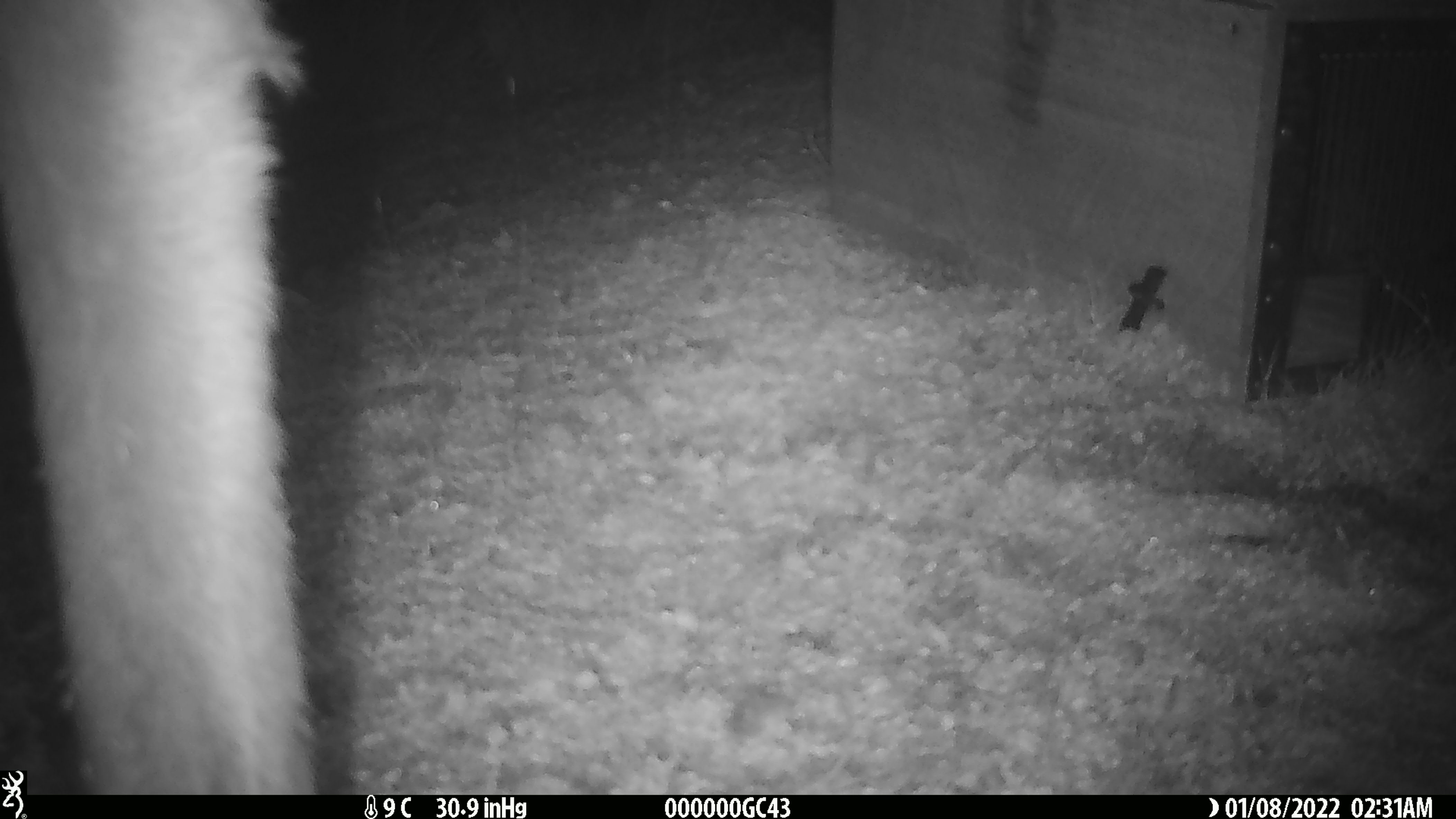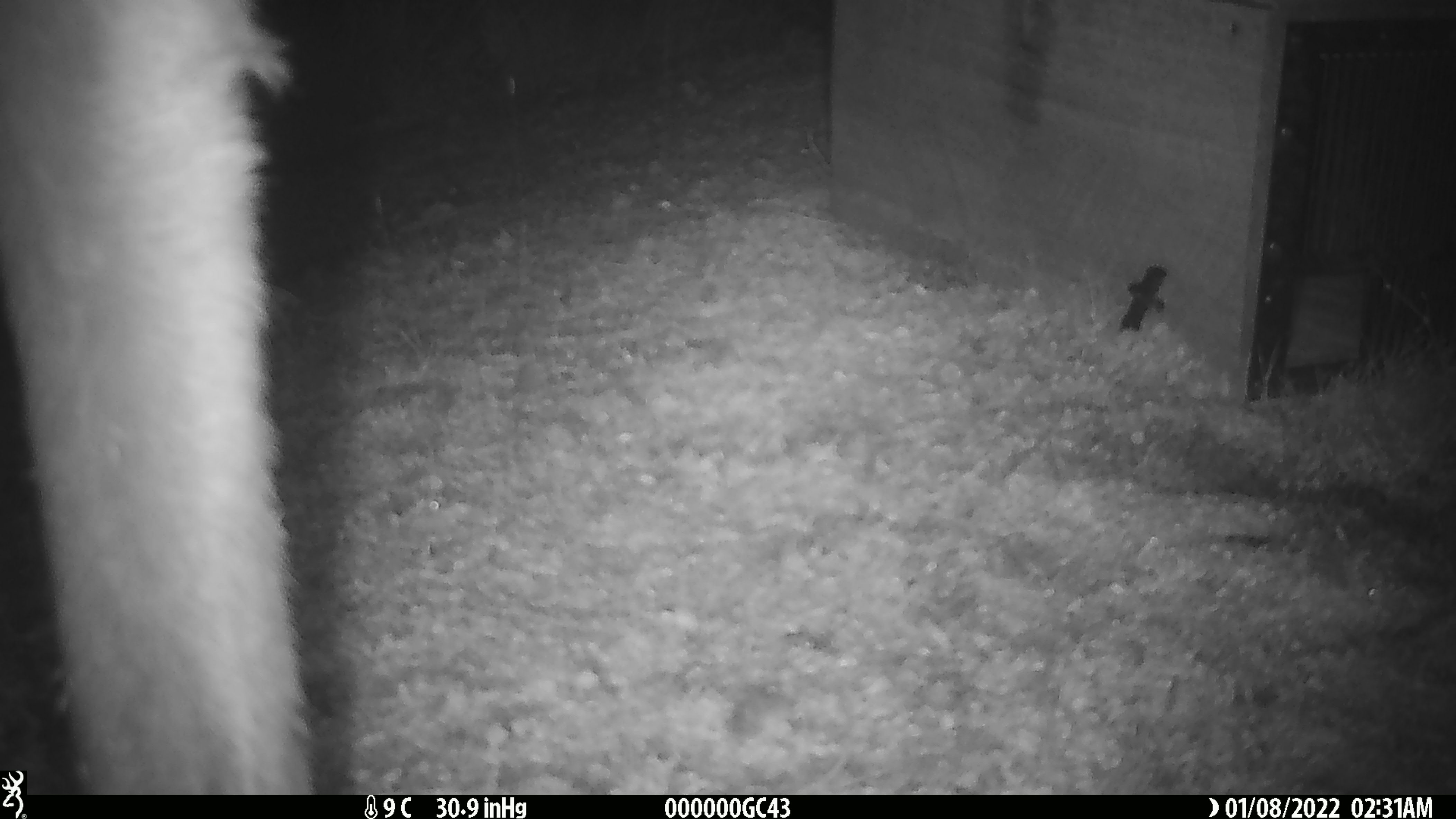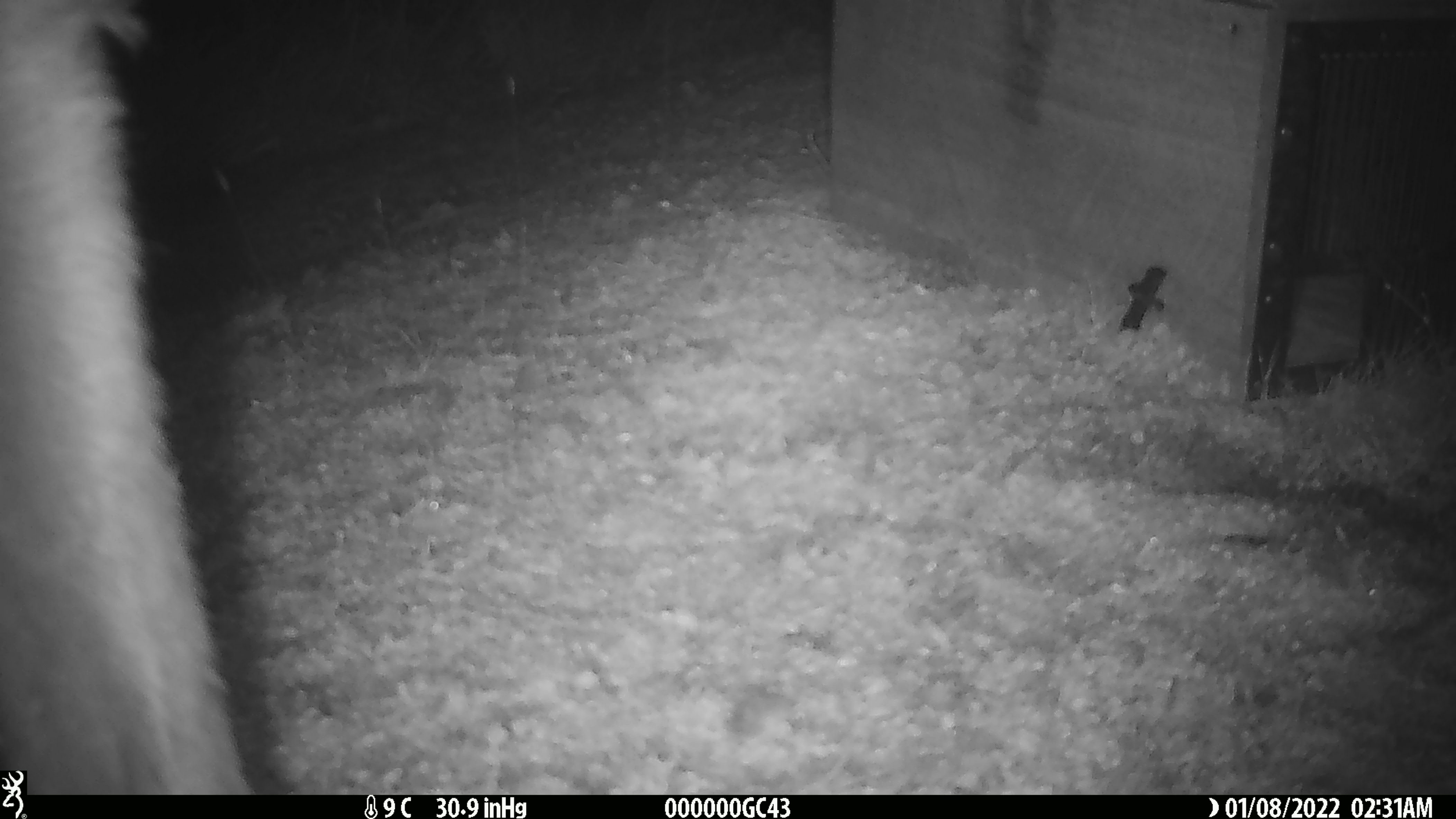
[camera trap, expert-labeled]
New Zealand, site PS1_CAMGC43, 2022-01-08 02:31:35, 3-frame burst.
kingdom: Animalia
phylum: Chordata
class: Mammalia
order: Artiodactyla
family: Cervidae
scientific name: Cervidae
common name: deer